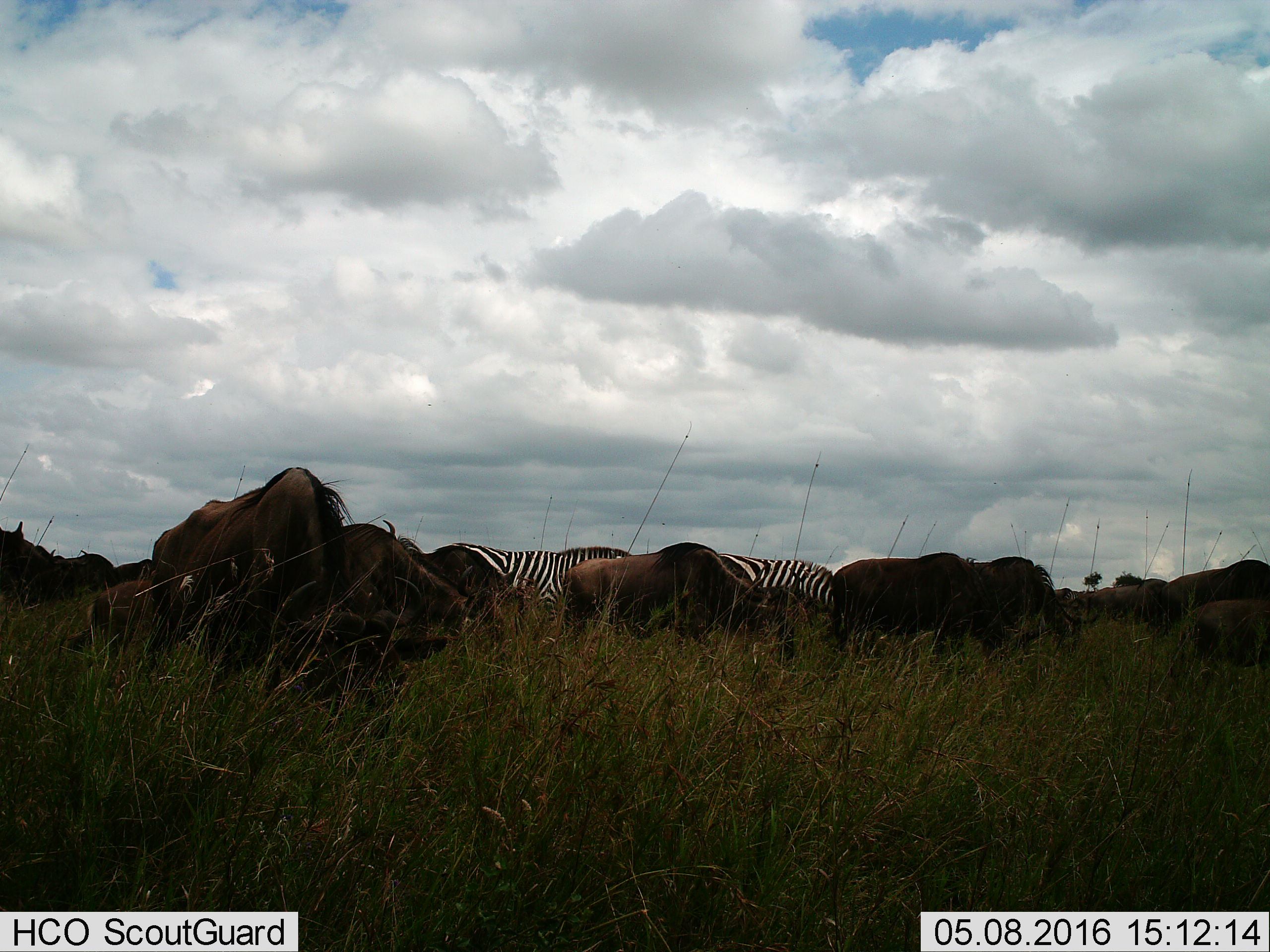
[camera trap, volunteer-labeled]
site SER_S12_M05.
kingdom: Animalia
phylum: Chordata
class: Mammalia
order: Artiodactyla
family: Bovidae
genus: Connochaetes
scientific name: Connochaetes taurinus taurinus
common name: blue wildebeest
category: wildebeestblue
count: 11-50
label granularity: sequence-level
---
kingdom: Animalia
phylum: Chordata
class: Mammalia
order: Perissodactyla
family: Equidae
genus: Equus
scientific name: Equus quagga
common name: plains zebra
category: zebraplains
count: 2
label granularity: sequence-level